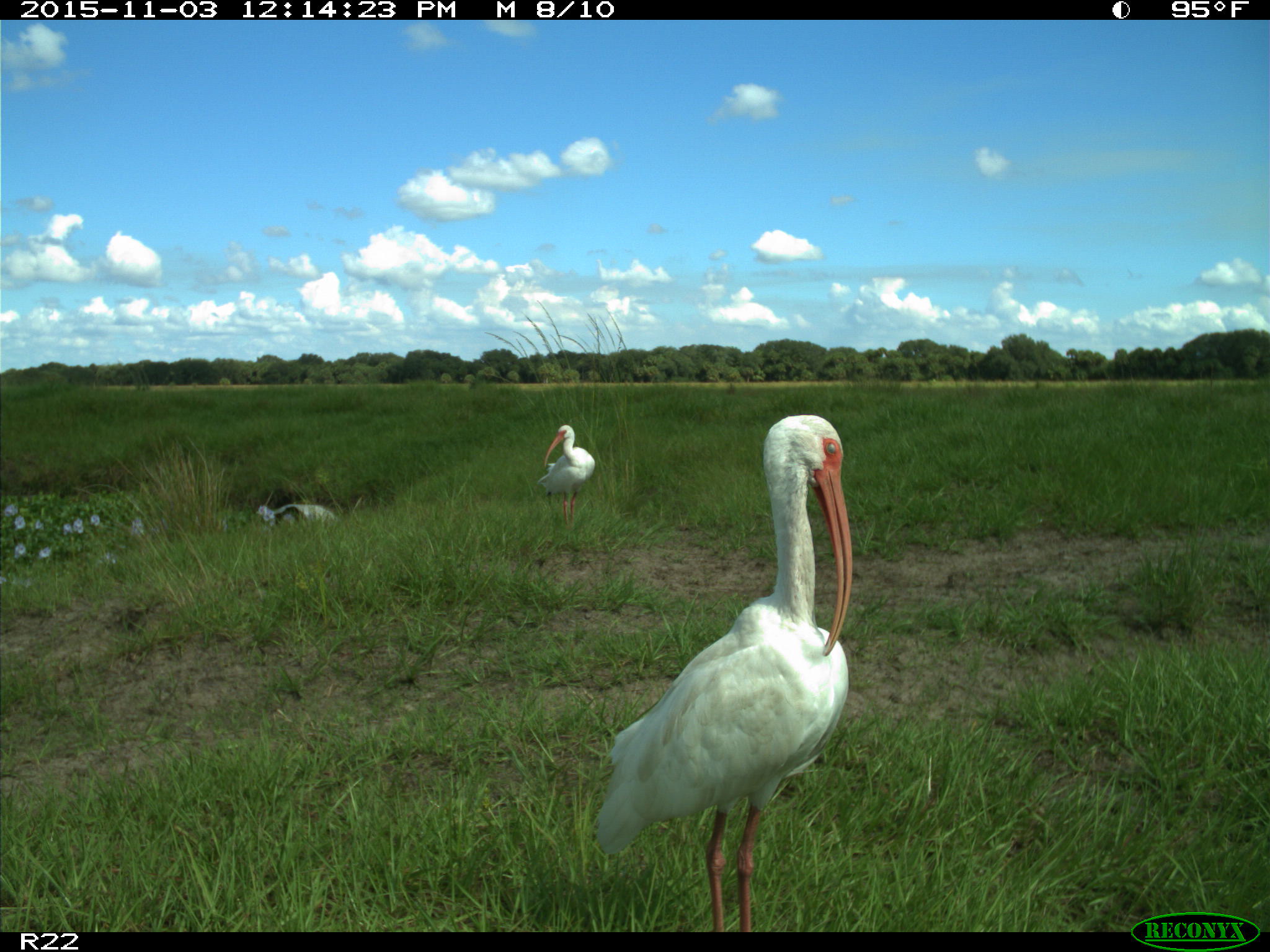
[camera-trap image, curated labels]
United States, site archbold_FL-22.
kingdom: Animalia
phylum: Chordata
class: Aves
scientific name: Aves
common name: birds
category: unidentified bird